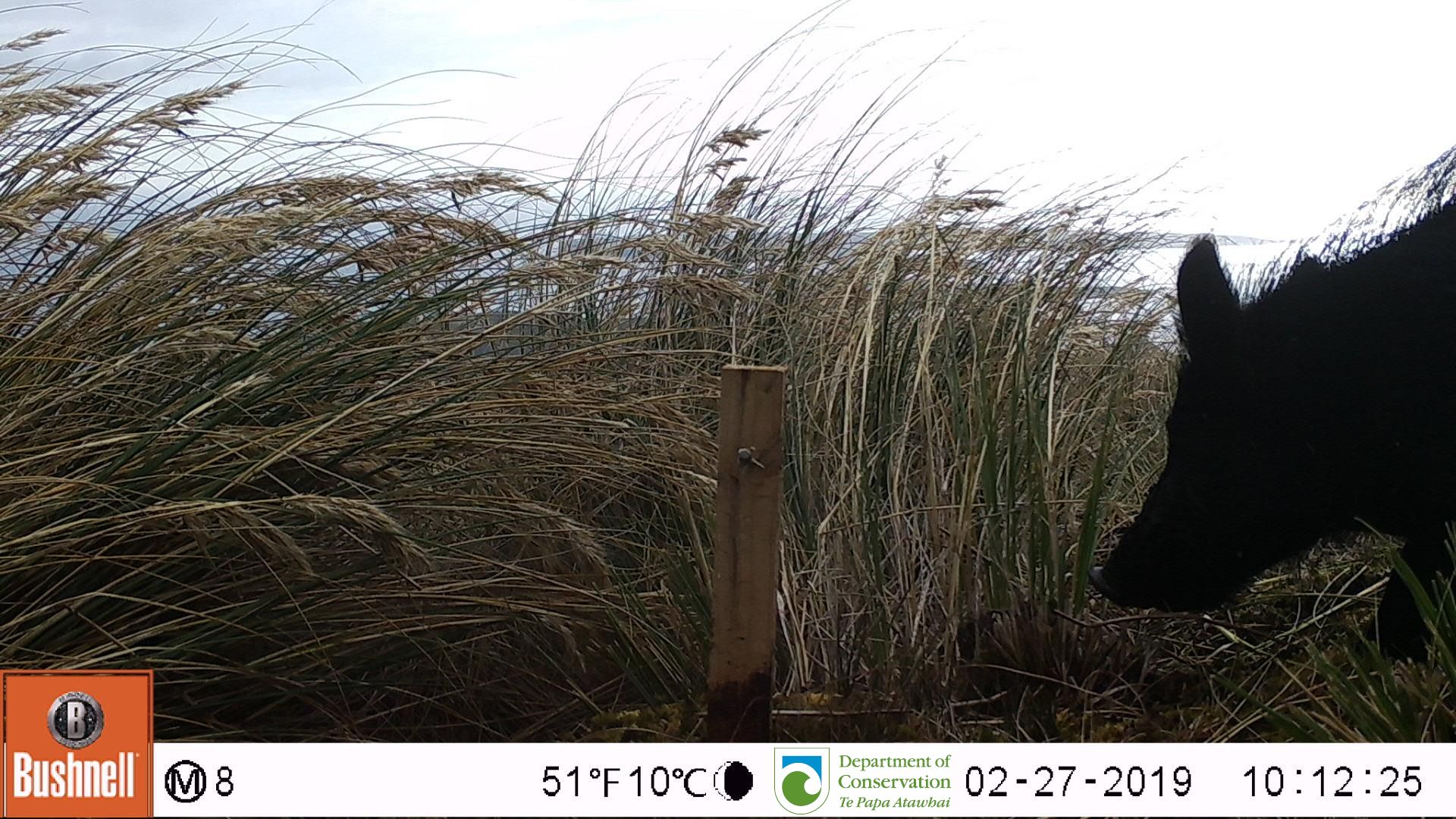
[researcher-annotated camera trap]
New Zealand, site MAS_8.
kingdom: Animalia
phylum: Chordata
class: Mammalia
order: Artiodactyla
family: Suidae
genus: Sus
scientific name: Sus scrofa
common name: pig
Pig (Sus scrofa).